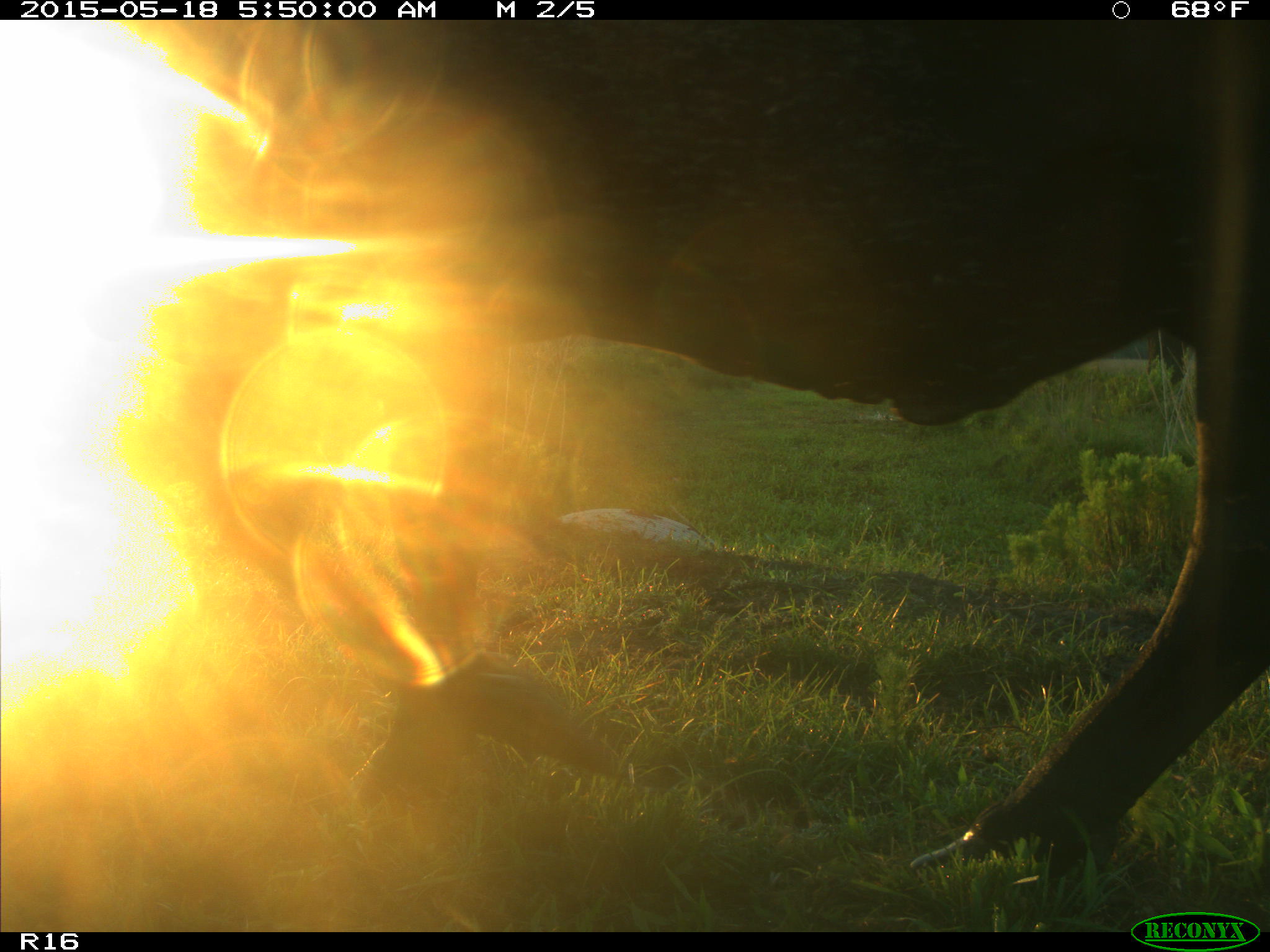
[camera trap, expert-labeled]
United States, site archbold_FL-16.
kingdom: Animalia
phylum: Chordata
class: Mammalia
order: Artiodactyla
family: Bovidae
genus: Bos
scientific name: Bos taurus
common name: domestic cow